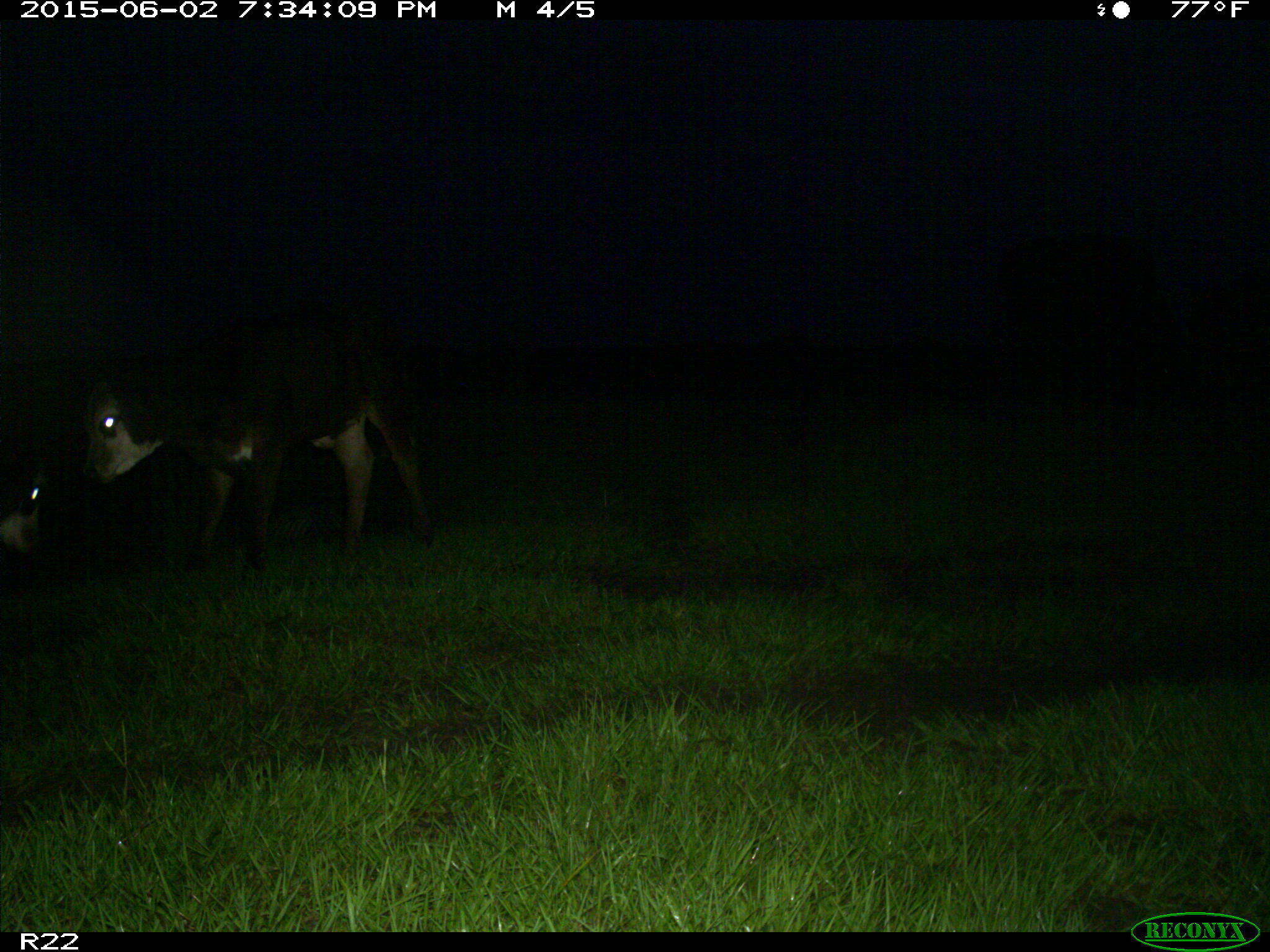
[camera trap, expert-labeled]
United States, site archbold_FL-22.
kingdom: Animalia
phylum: Chordata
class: Mammalia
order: Artiodactyla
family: Bovidae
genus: Bos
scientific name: Bos taurus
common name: domestic cow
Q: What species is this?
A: Bos taurus (domestic cow).